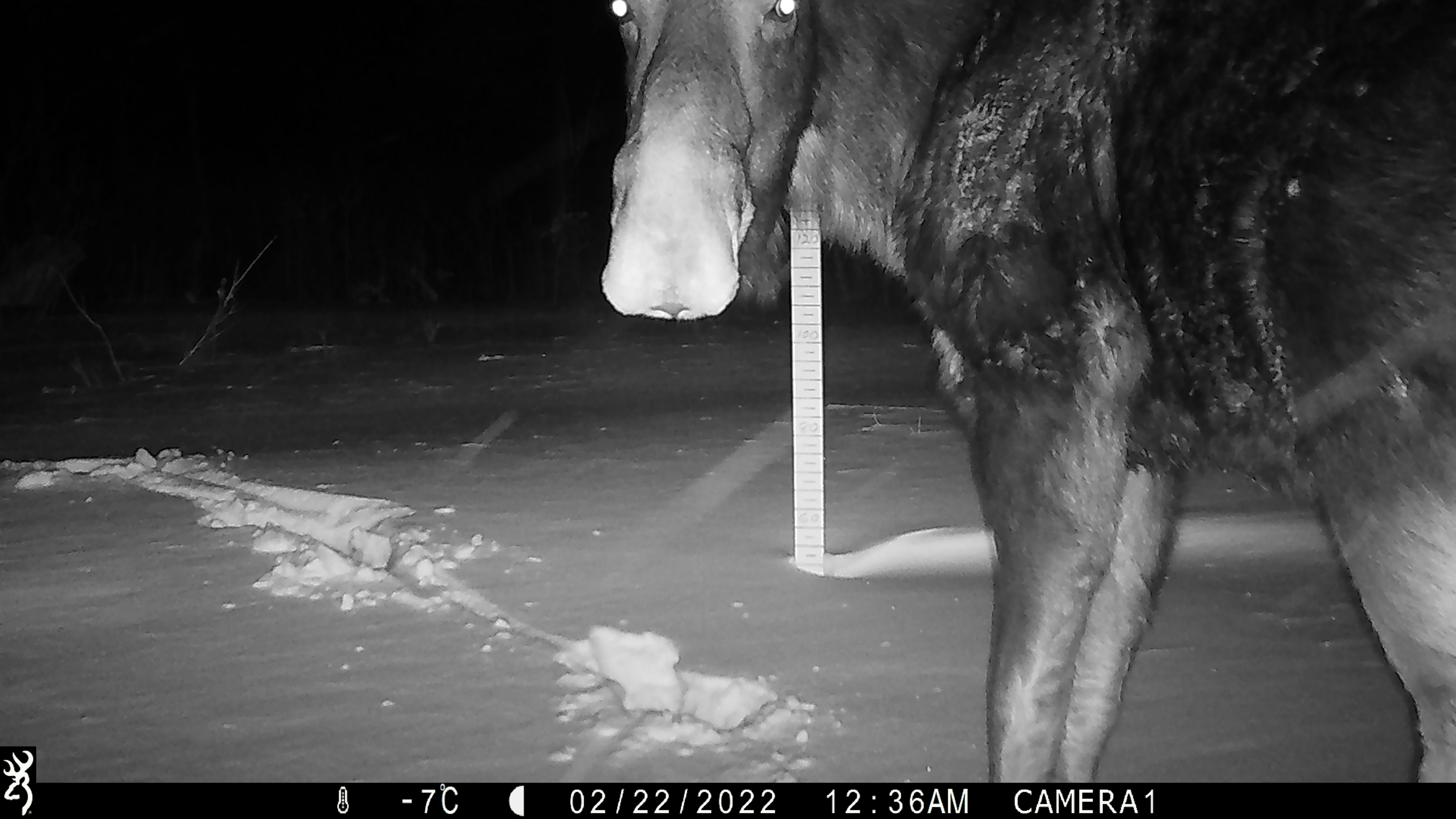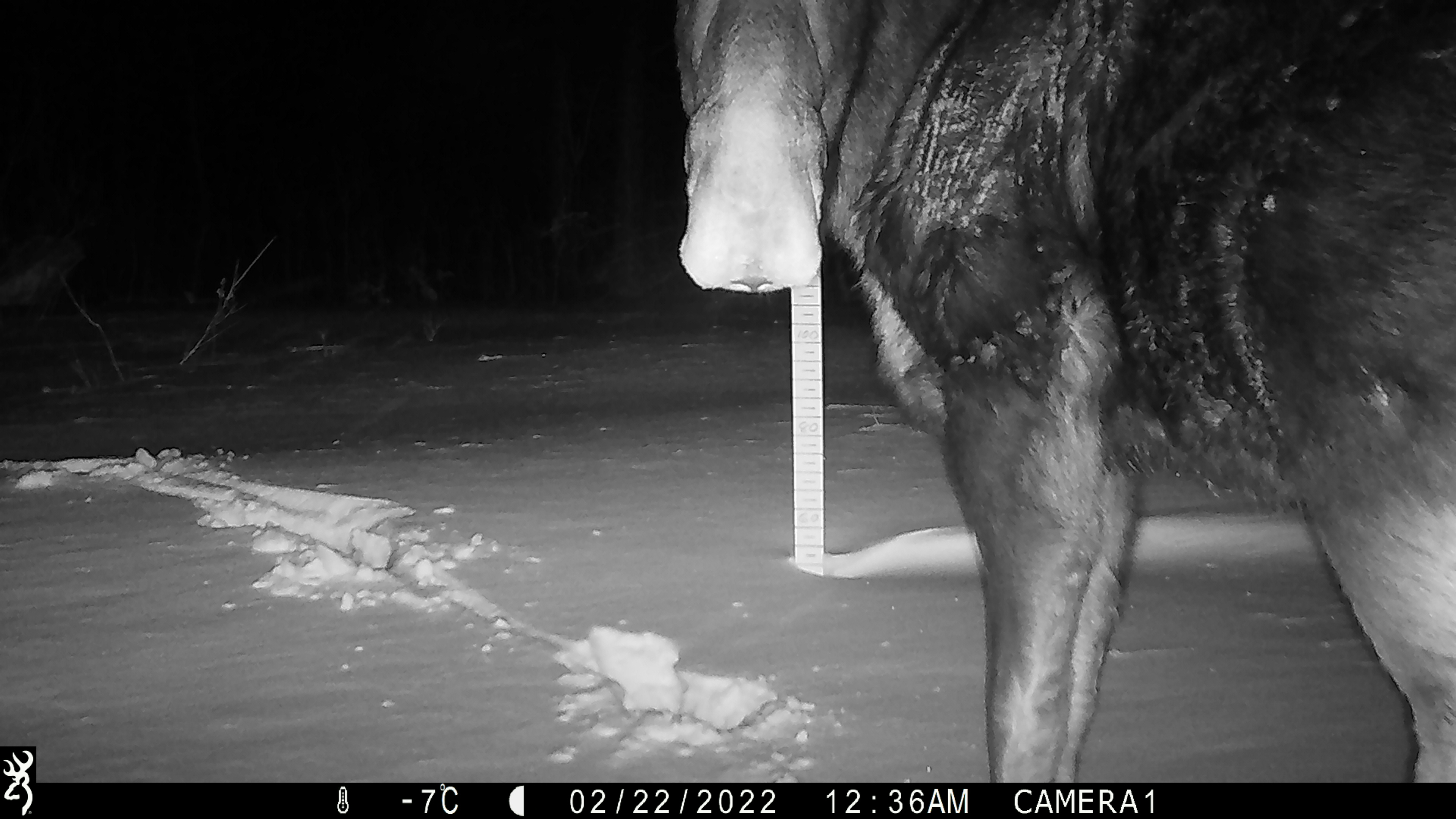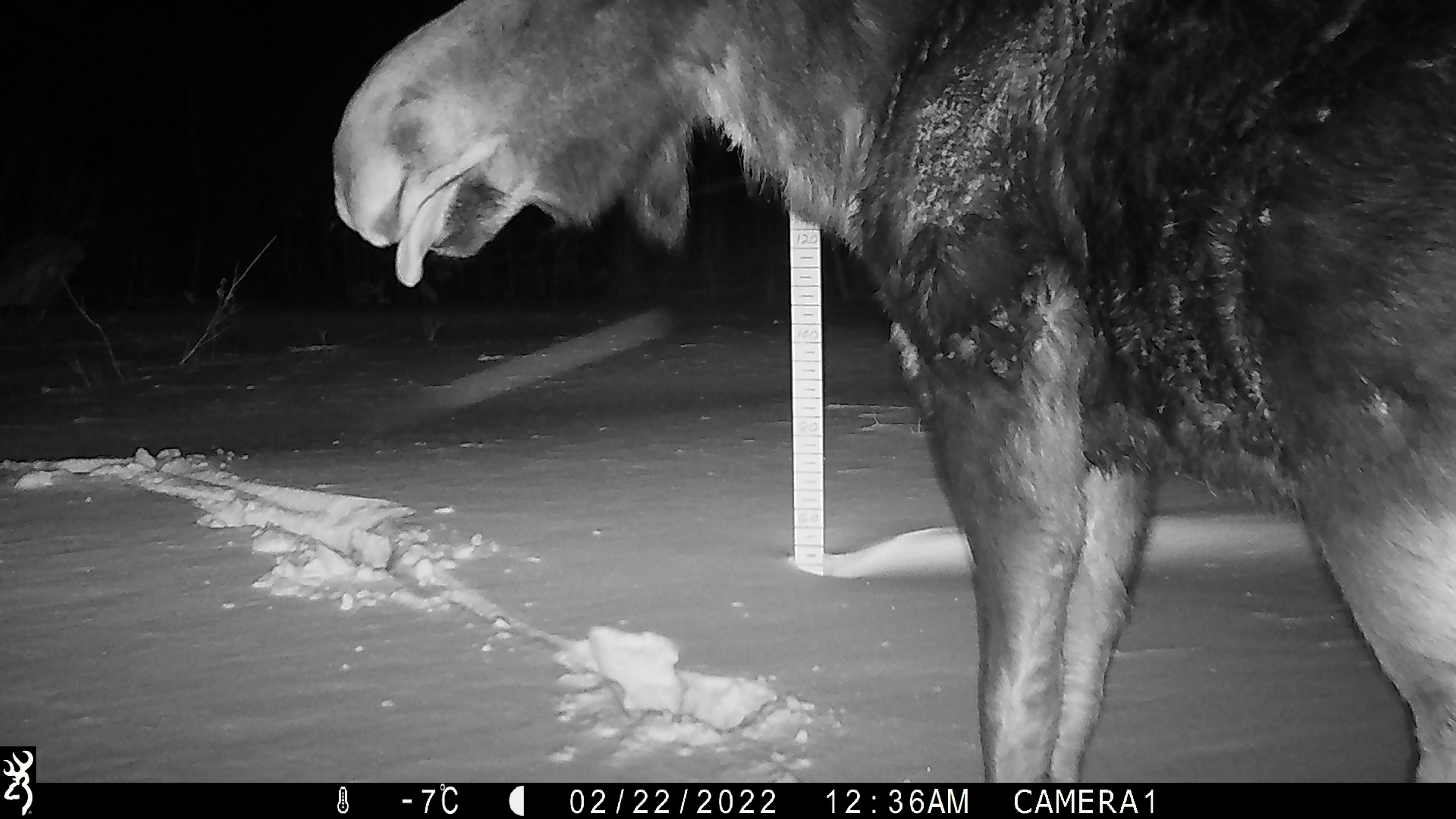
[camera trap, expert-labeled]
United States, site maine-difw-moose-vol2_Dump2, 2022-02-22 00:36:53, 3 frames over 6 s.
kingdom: Animalia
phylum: Chordata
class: Mammalia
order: Artiodactyla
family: Cervidae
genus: Alces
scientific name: Alces alces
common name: moose